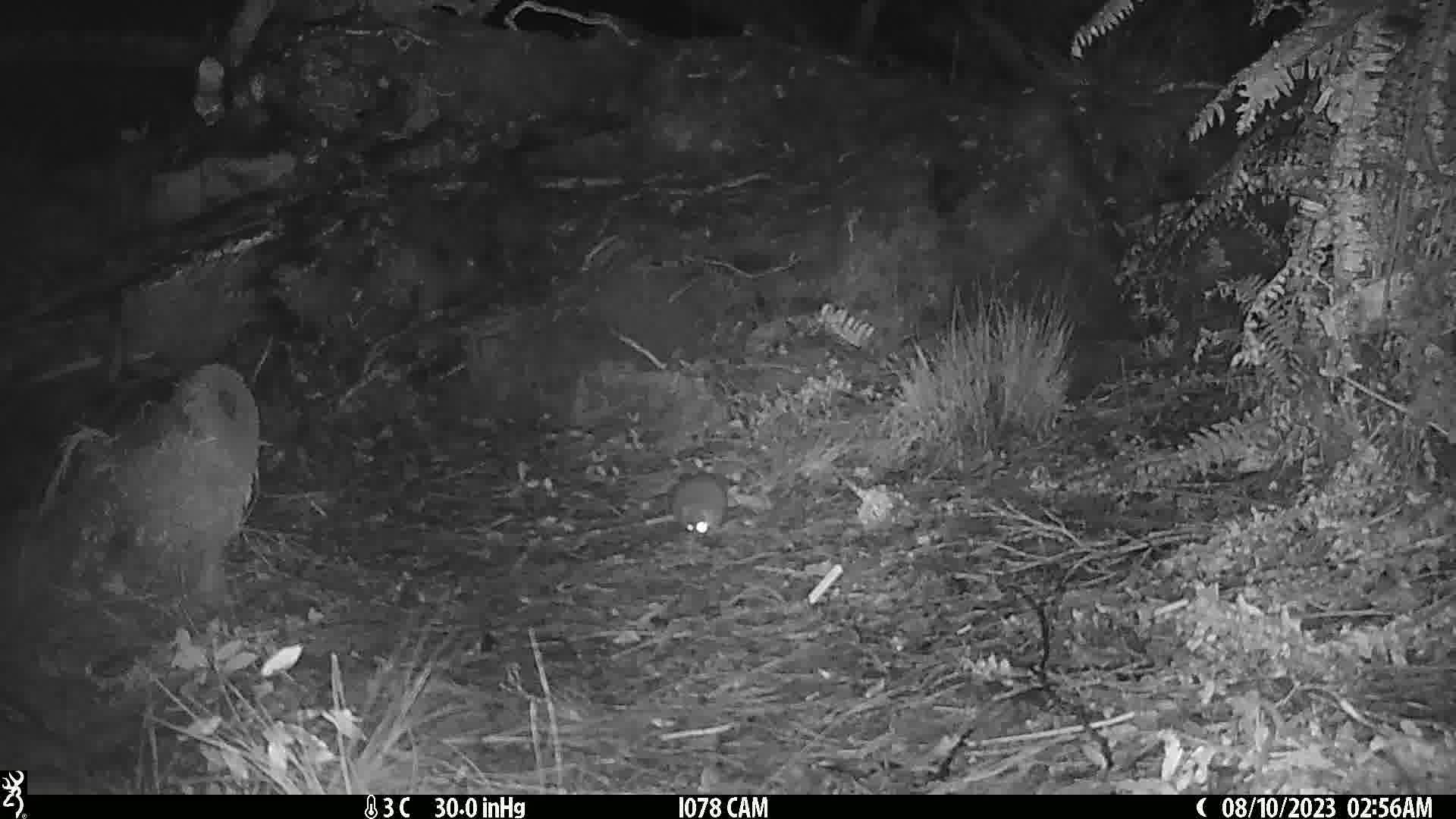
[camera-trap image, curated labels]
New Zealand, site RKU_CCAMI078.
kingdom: Animalia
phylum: Chordata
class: Mammalia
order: Rodentia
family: Muridae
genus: Rattus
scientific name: Rattus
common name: rat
Rat (Rattus).